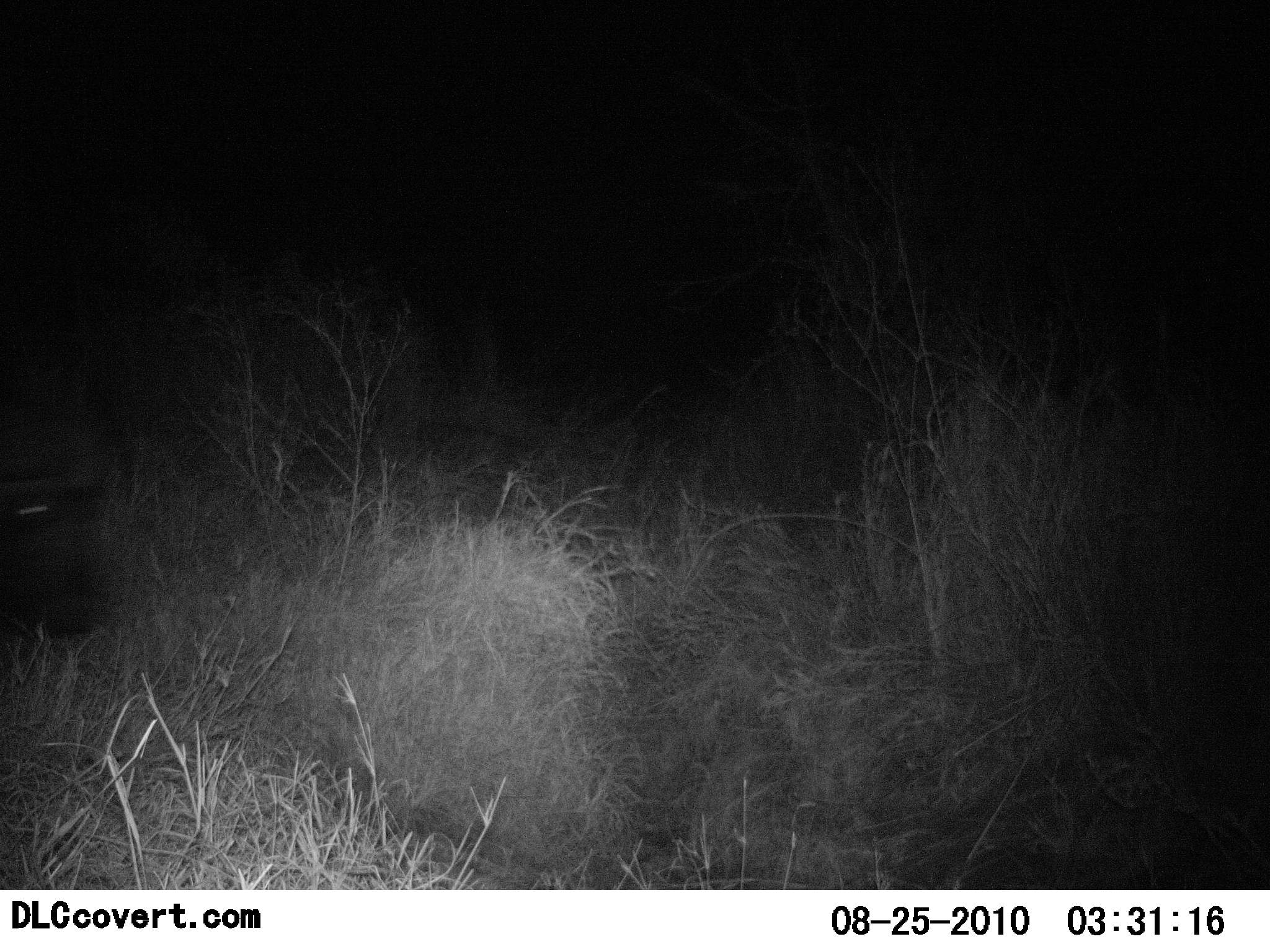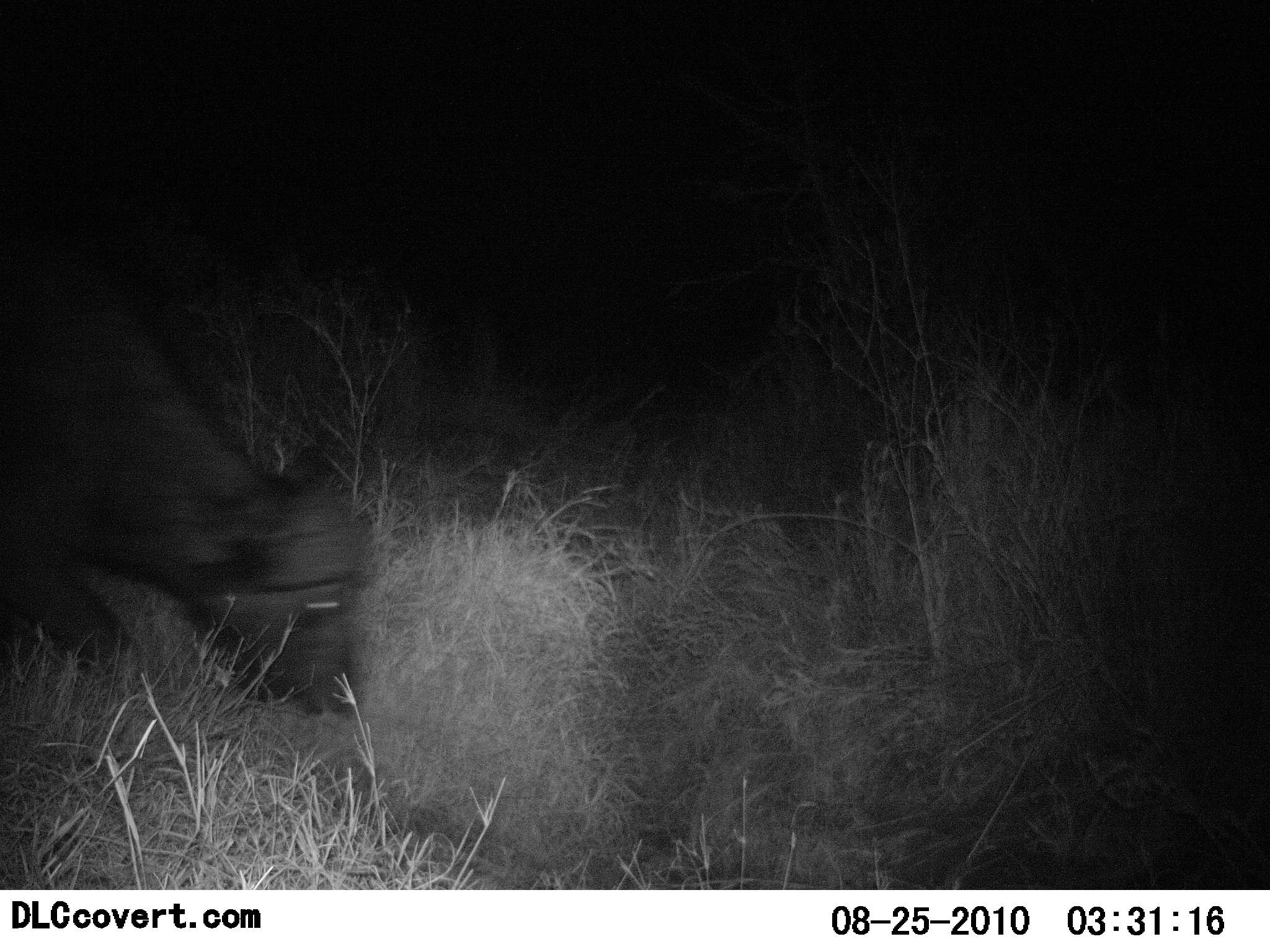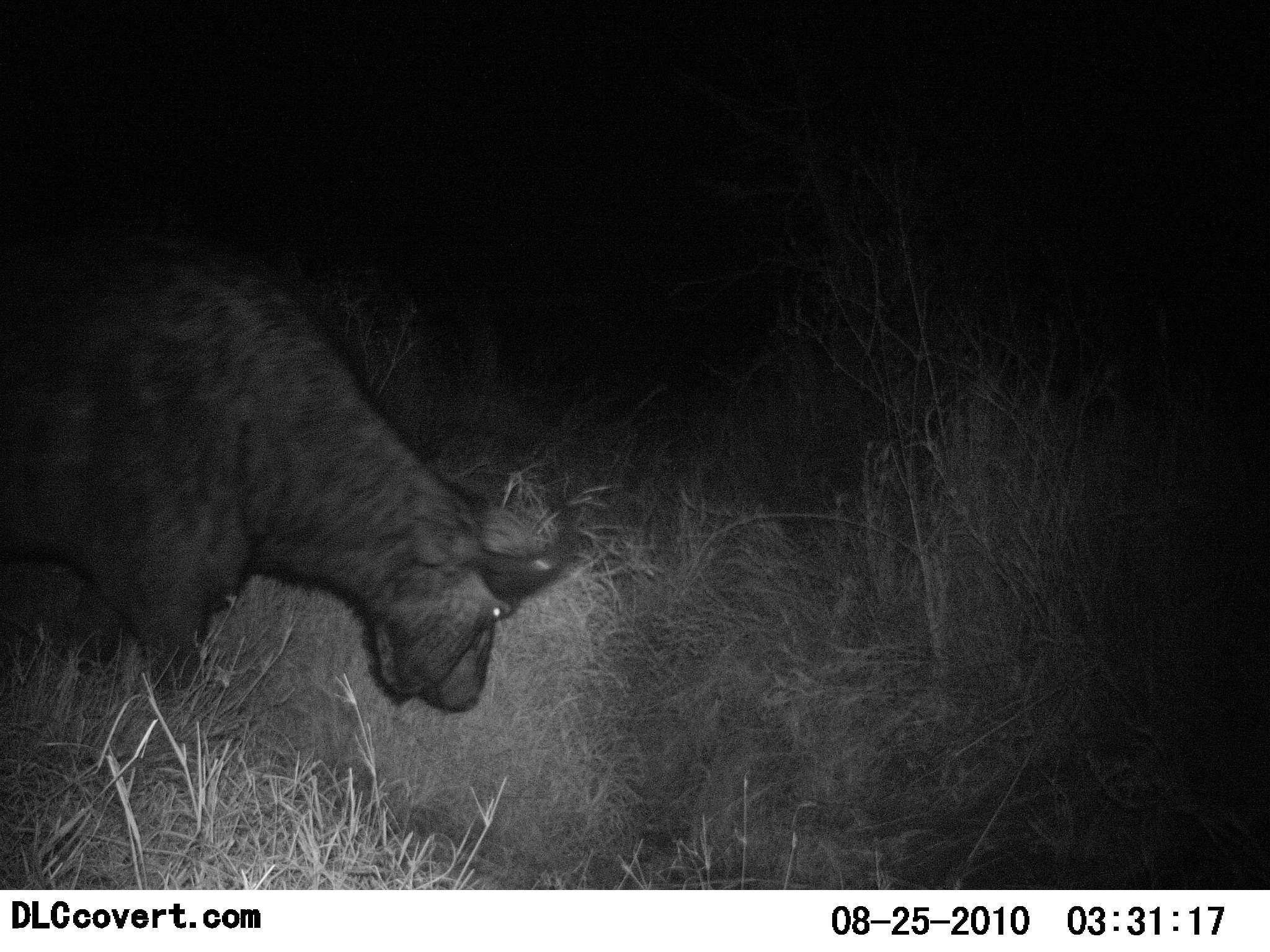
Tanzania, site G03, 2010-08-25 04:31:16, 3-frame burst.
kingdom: Animalia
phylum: Chordata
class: Mammalia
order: Artiodactyla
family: Bovidae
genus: Syncerus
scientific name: Syncerus caffer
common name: cape buffalo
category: buffalo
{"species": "buffalo (cape buffalo) (Syncerus caffer)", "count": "1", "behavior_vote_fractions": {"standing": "0%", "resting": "0%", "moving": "81%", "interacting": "0%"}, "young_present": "0%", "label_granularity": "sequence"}